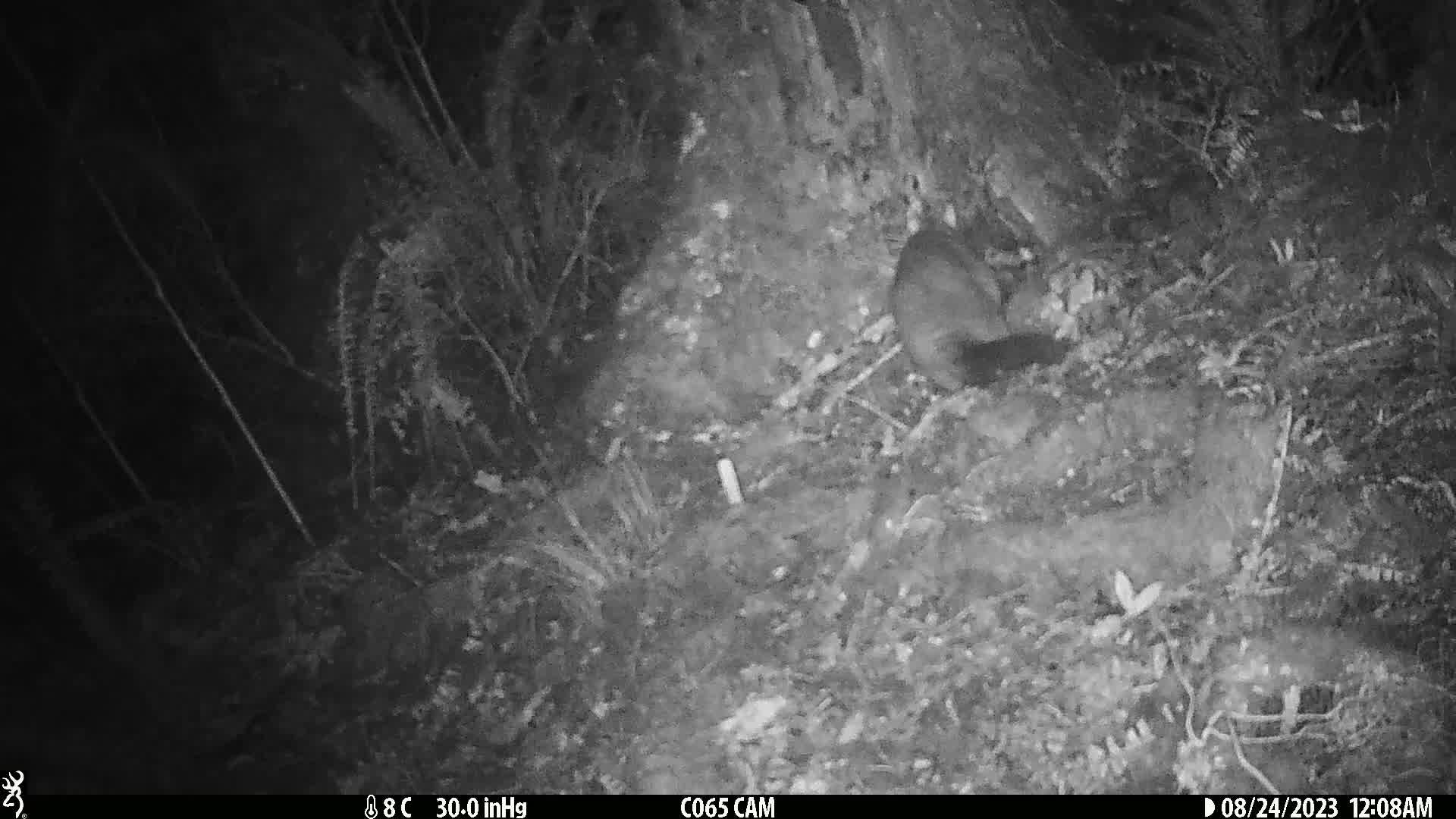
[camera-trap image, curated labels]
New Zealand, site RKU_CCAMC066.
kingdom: Animalia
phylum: Chordata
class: Mammalia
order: Diprotodontia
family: Phalangeridae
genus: Trichosurus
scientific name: Trichosurus vulpecula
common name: common brushtail possum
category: possum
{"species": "possum (common brushtail possum) (Trichosurus vulpecula)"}